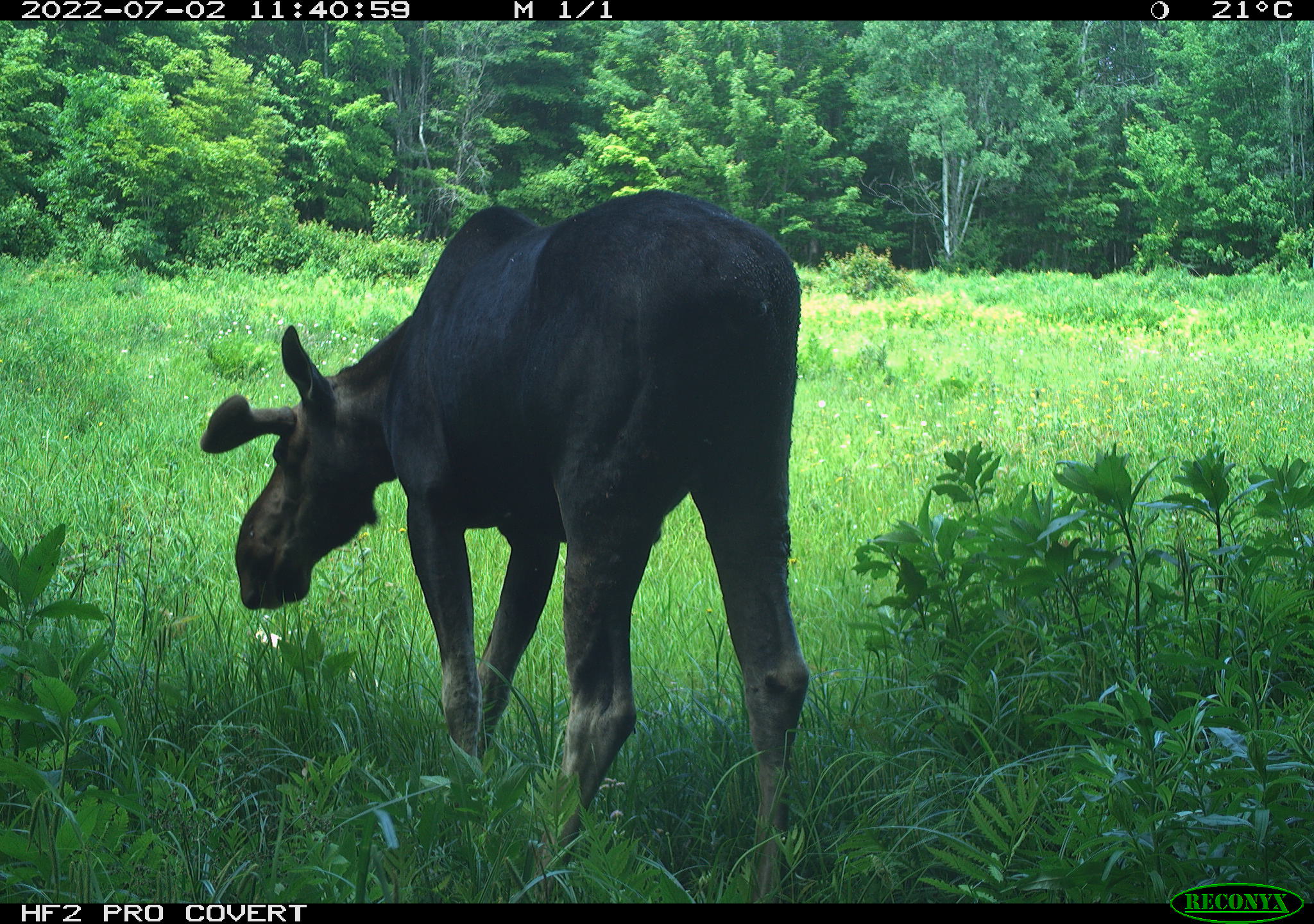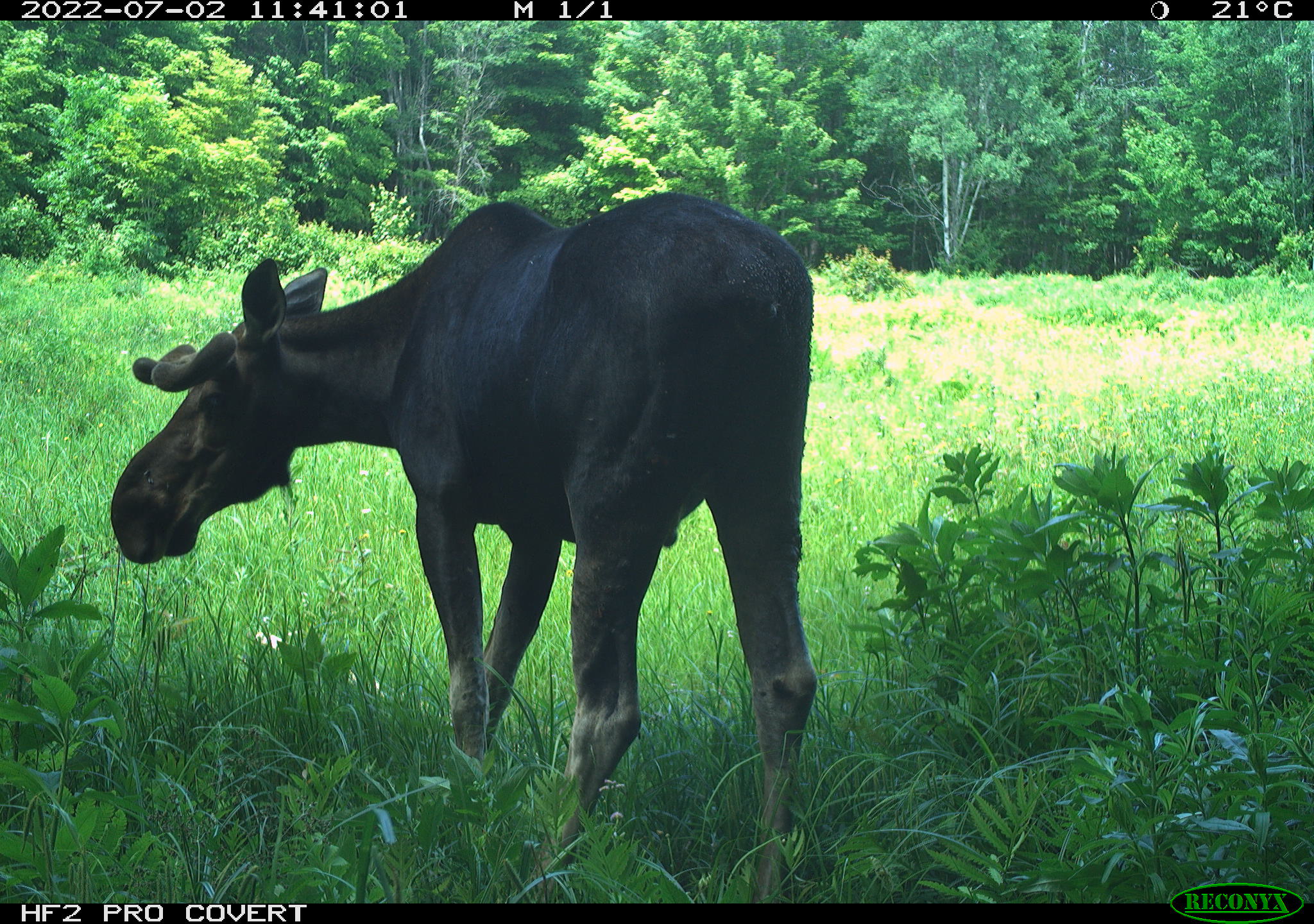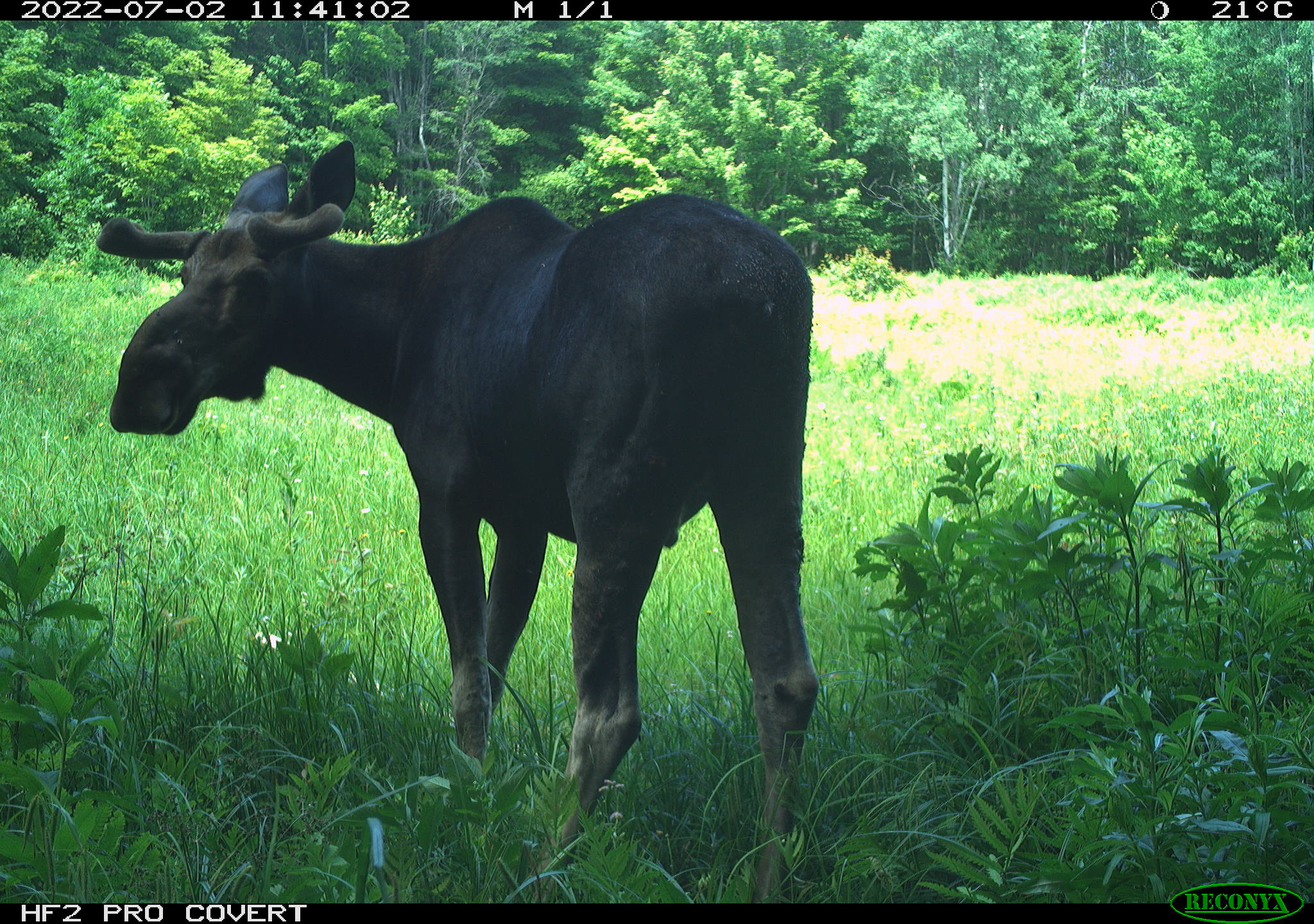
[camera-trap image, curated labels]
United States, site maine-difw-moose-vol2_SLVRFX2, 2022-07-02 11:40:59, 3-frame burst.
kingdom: Animalia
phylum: Chordata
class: Mammalia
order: Artiodactyla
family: Cervidae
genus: Alces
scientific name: Alces alces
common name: moose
Moose (Alces alces).